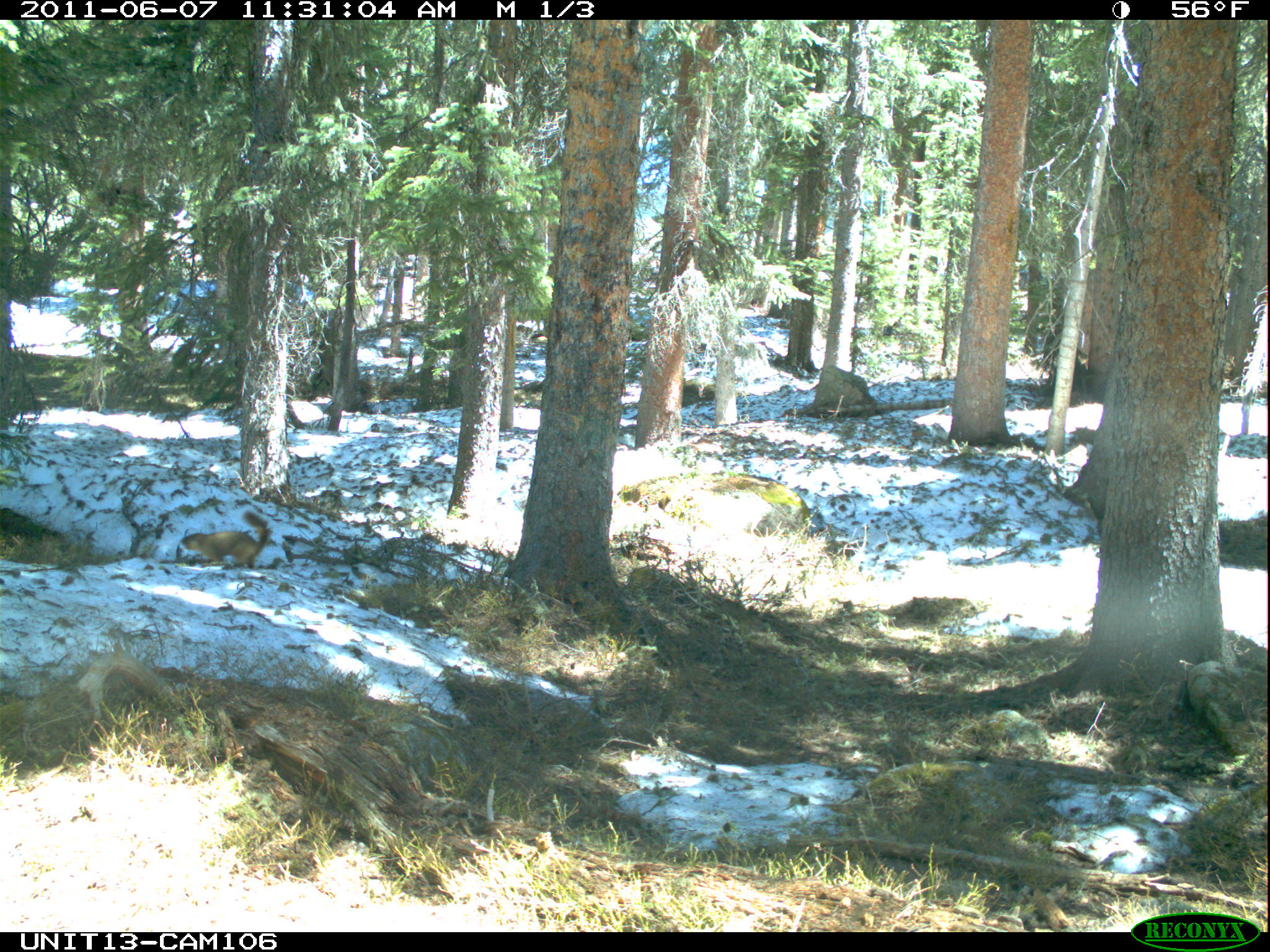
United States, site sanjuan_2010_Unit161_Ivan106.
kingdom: Animalia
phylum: Chordata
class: Mammalia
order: Rodentia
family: Sciuridae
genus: Marmota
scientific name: Marmota flaviventris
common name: yellow-bellied marmot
Marmota flaviventris (yellow-bellied marmot).